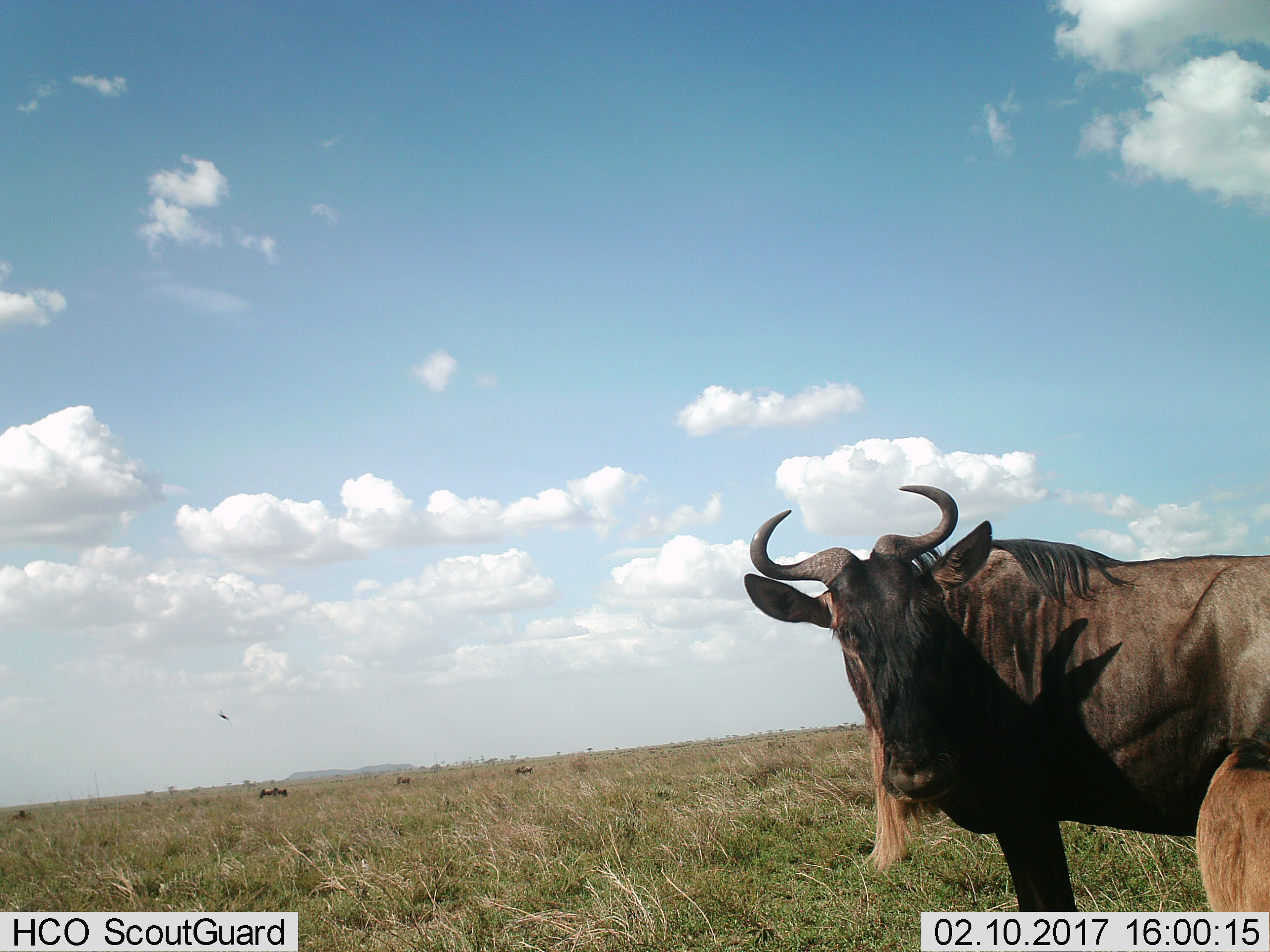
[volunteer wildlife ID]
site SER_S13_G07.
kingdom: Animalia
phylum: Chordata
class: Mammalia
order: Artiodactyla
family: Bovidae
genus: Connochaetes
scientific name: Connochaetes taurinus taurinus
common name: blue wildebeest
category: wildebeestblue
Wildebeestblue (blue wildebeest) (Connochaetes taurinus taurinus), count 6. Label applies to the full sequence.